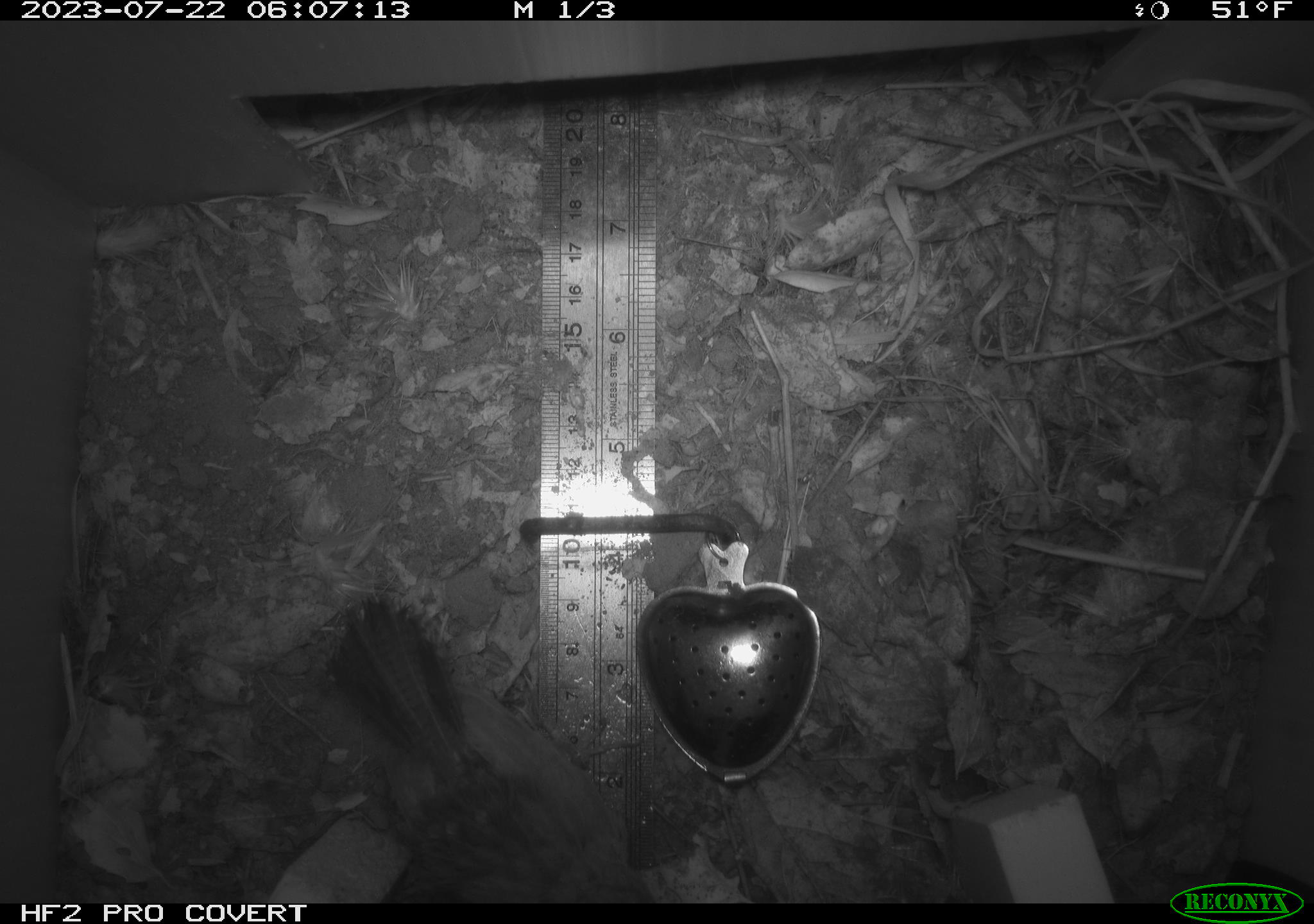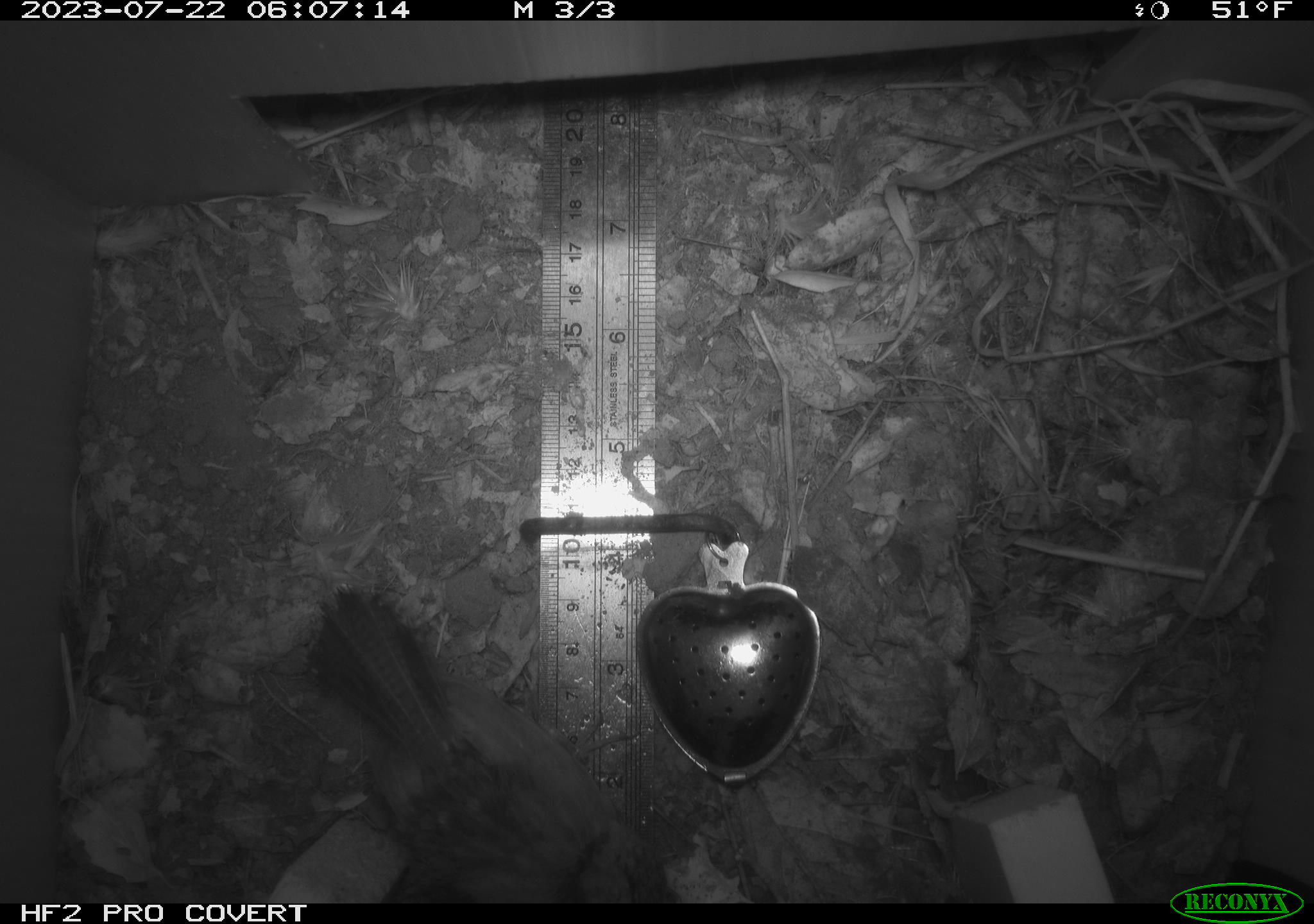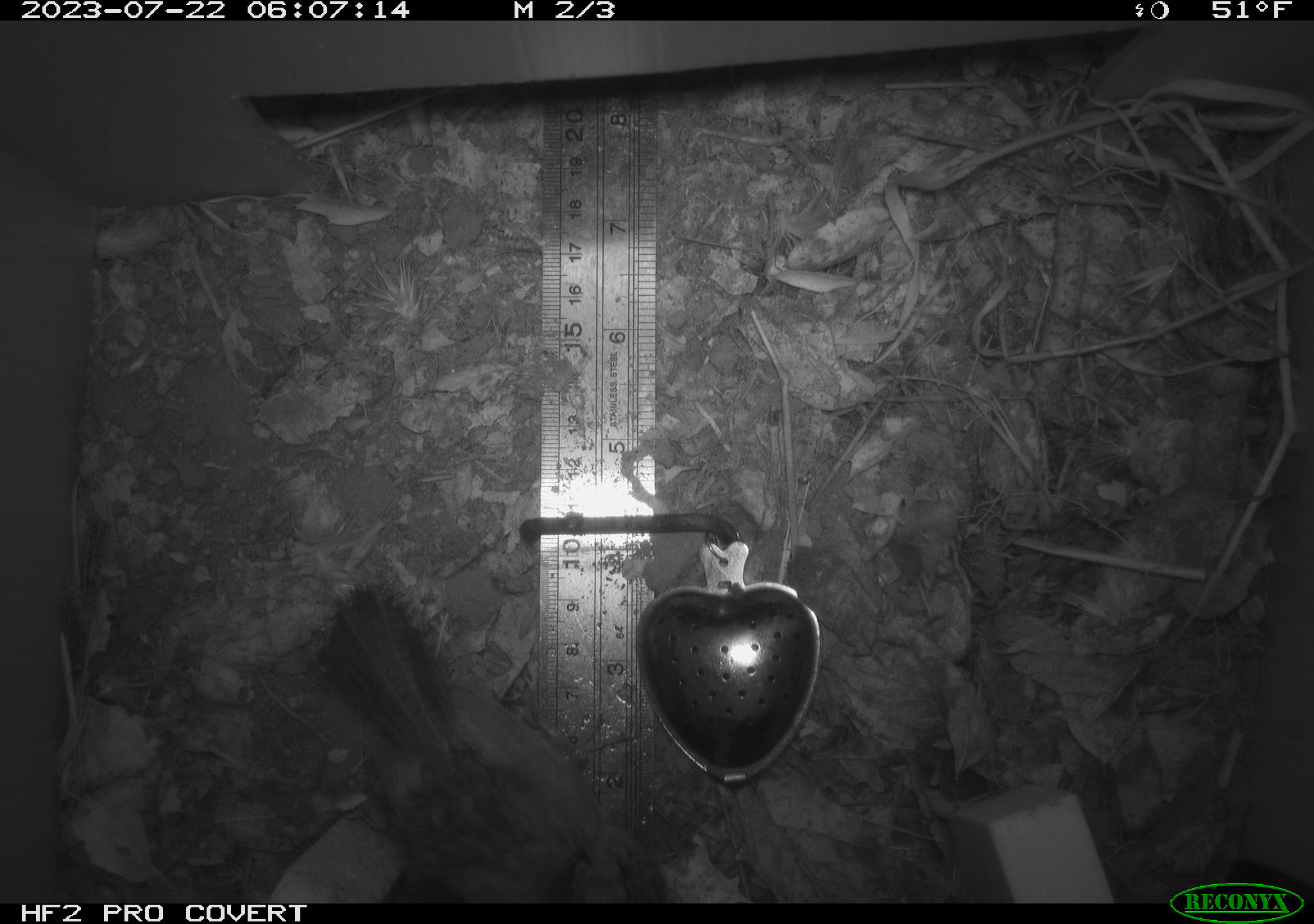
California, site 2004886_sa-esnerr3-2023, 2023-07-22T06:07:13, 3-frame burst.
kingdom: Animalia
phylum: Chordata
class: Aves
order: Passeriformes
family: Troglodytidae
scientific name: Troglodytidae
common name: wren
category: troglodytidae family